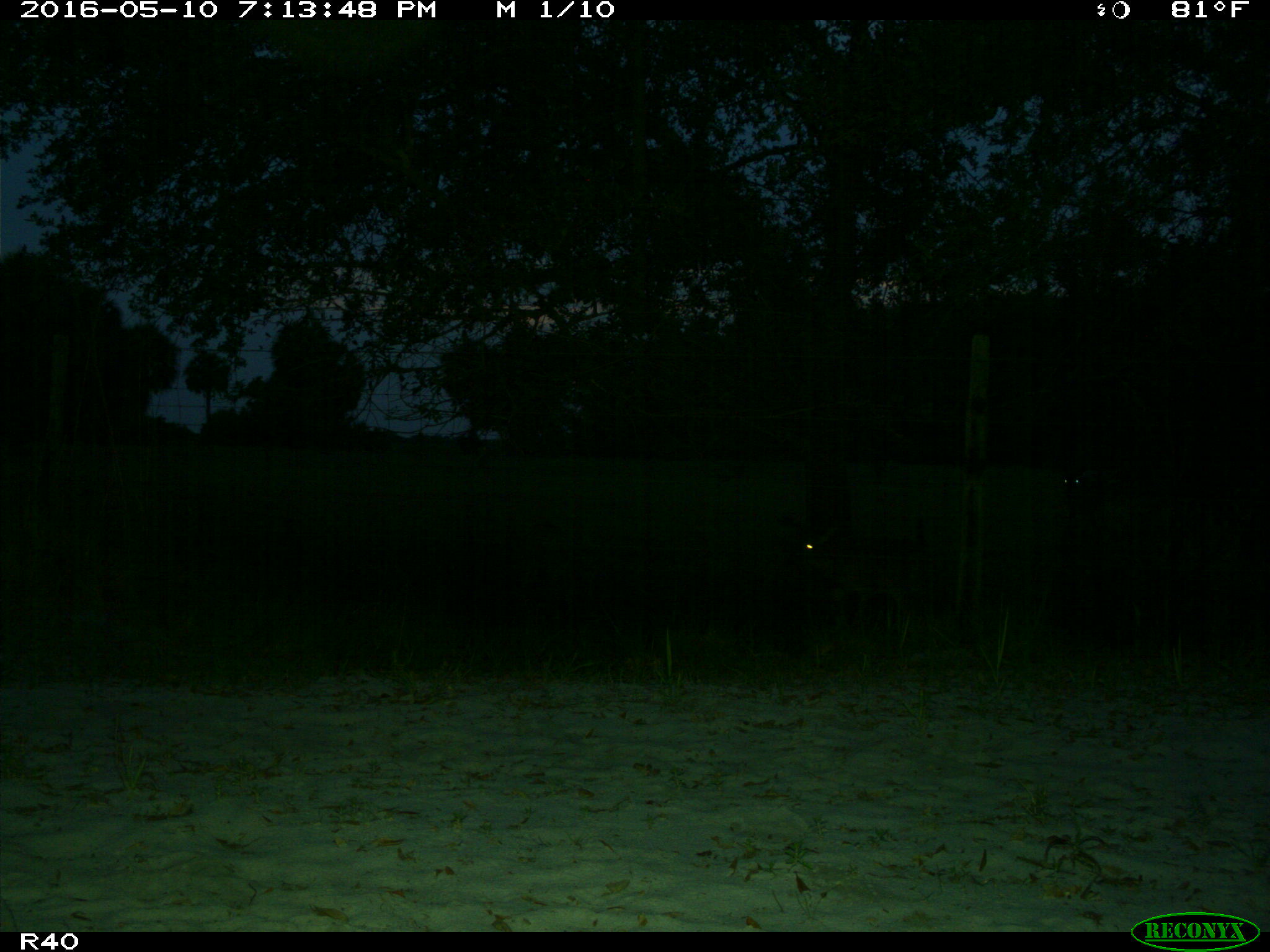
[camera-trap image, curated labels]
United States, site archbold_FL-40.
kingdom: Animalia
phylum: Chordata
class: Mammalia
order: Artiodactyla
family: Cervidae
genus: Odocoileus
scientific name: Odocoileus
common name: deer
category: unidentified deer